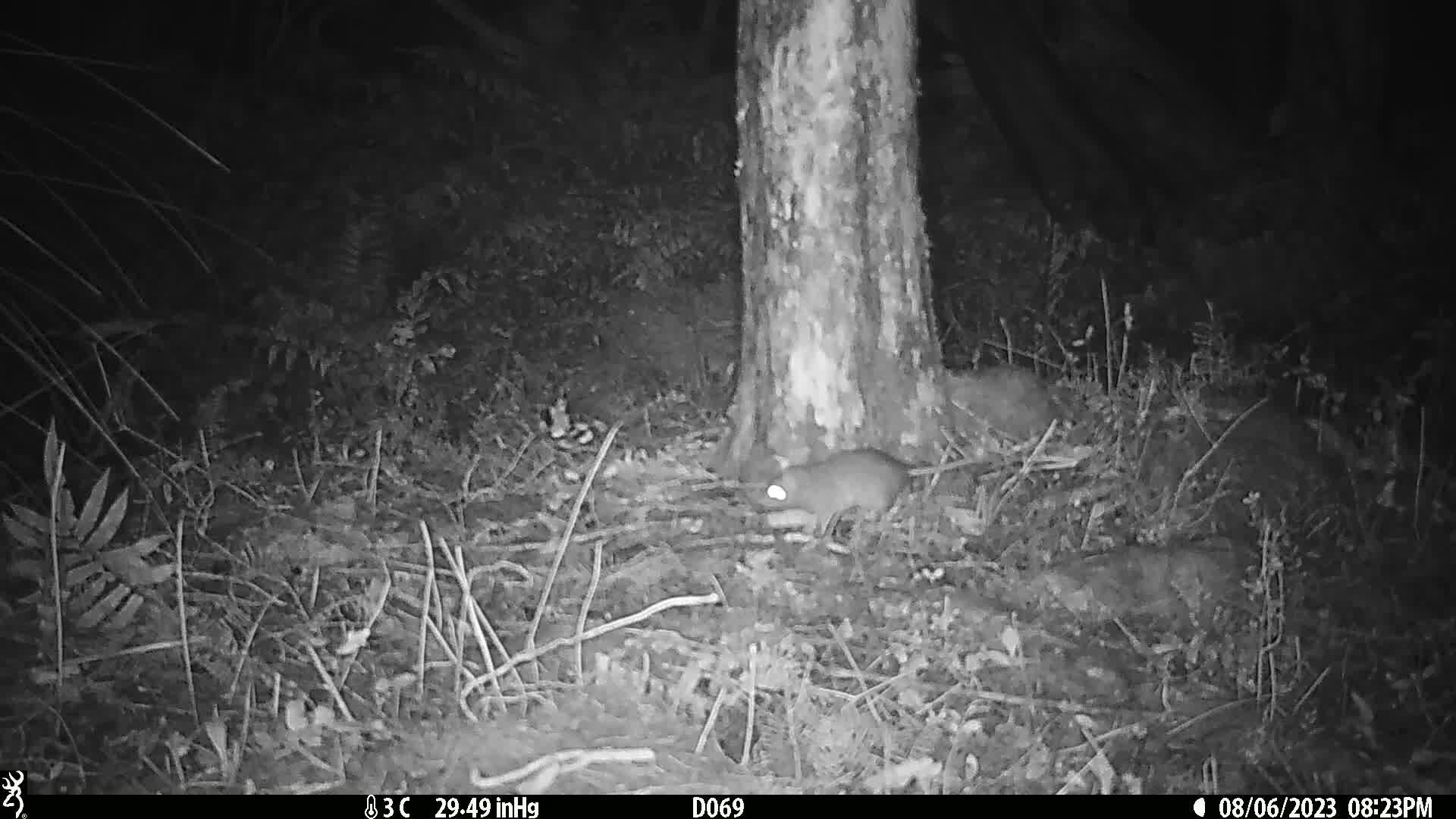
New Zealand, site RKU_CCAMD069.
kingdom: Animalia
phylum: Chordata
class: Mammalia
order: Rodentia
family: Muridae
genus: Rattus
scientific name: Rattus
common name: rat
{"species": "rat (Rattus)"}